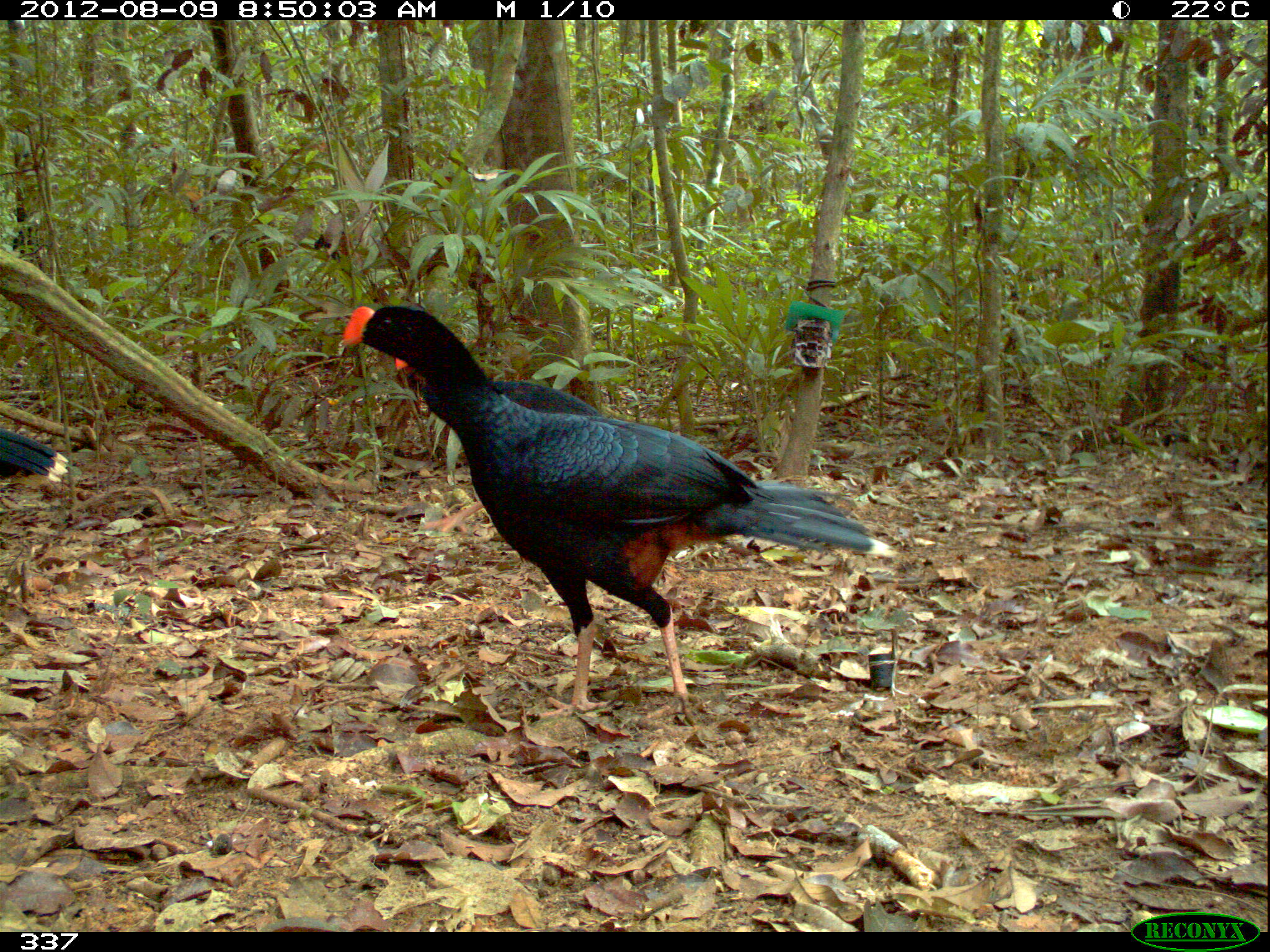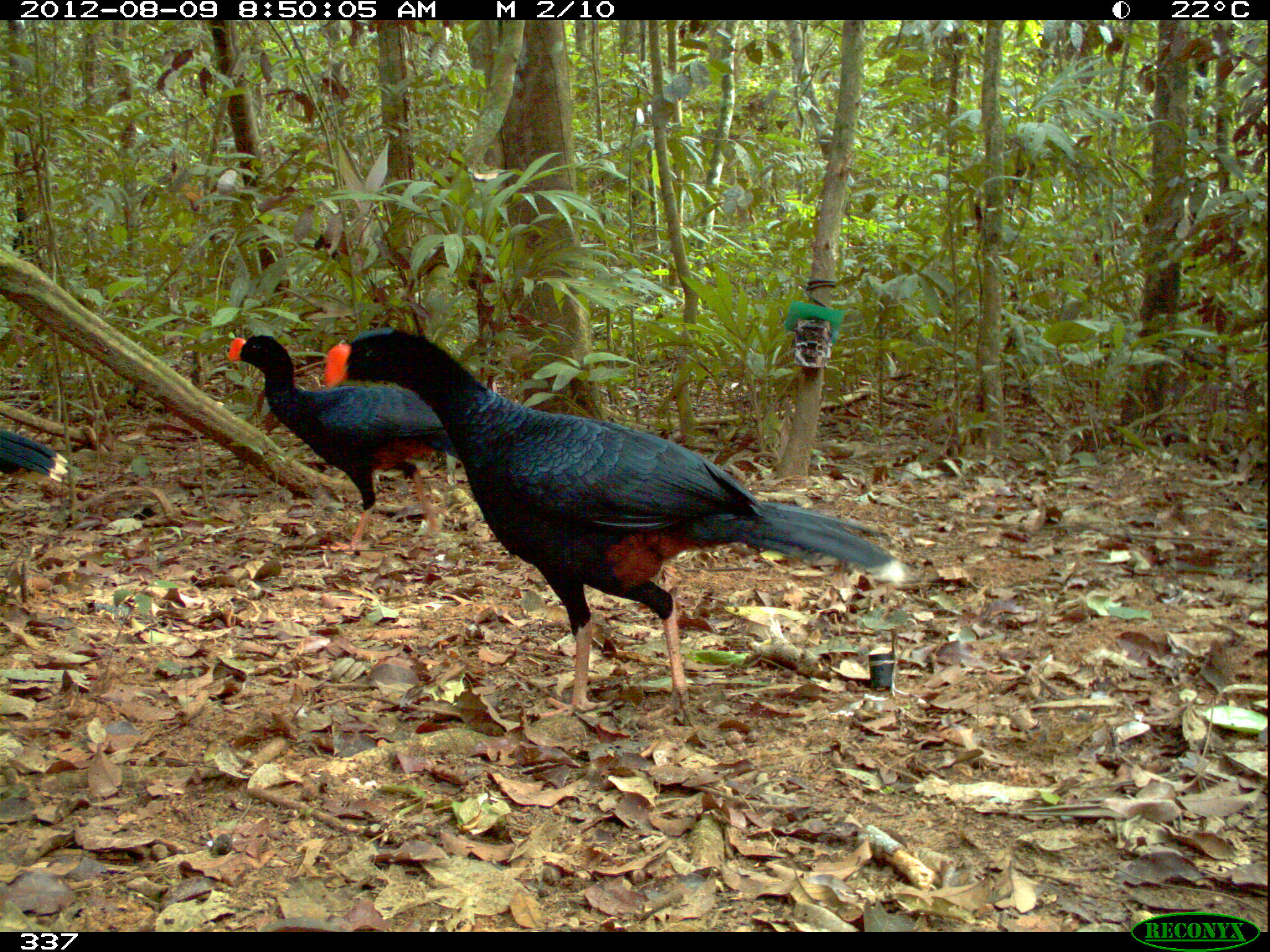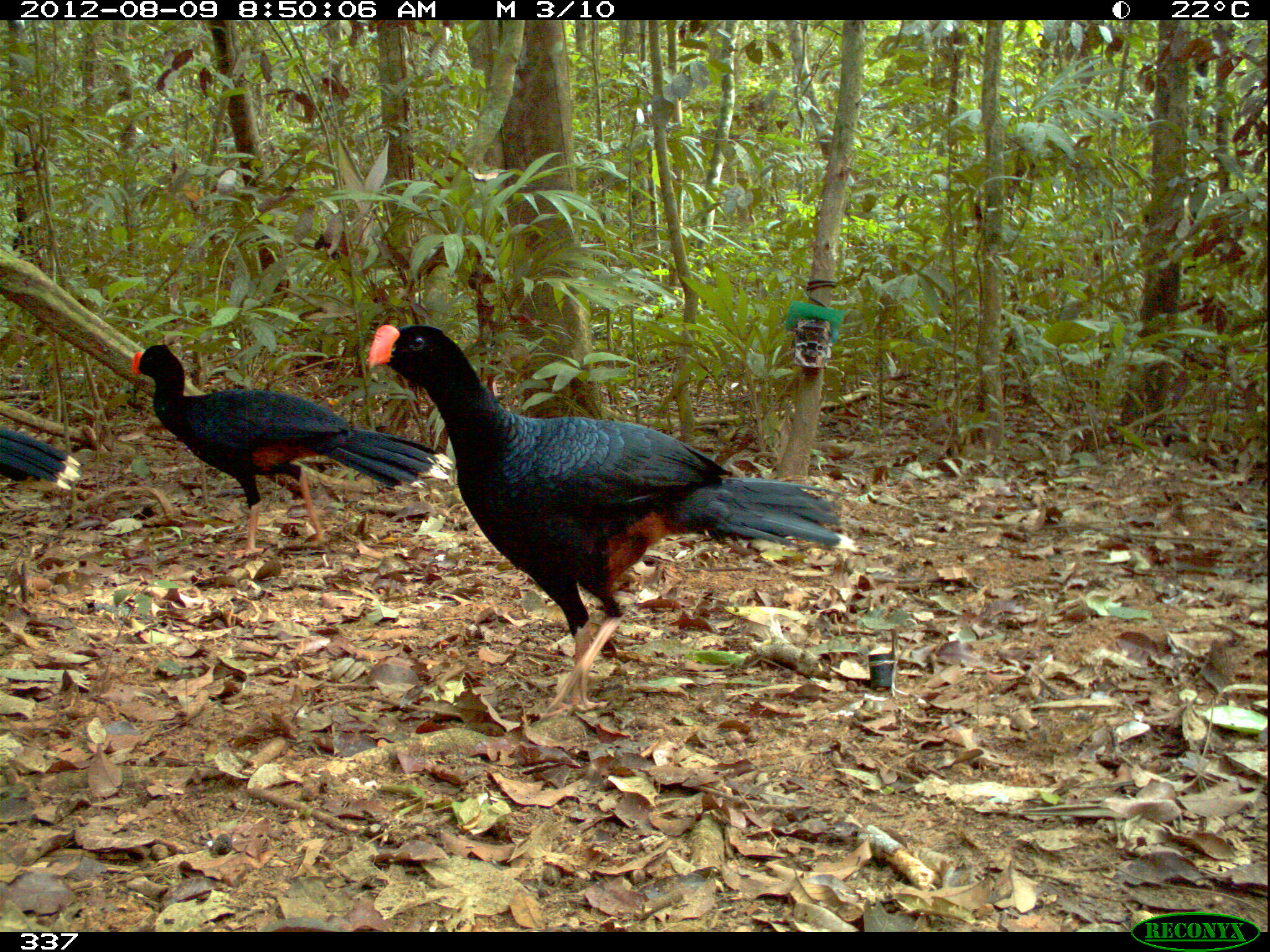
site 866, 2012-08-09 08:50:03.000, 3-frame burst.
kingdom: Animalia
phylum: Chordata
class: Aves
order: Galliformes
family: Cracidae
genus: Mitu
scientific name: Mitu tuberosum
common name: razor-billed curassow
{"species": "Mitu tuberosum (razor-billed curassow)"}